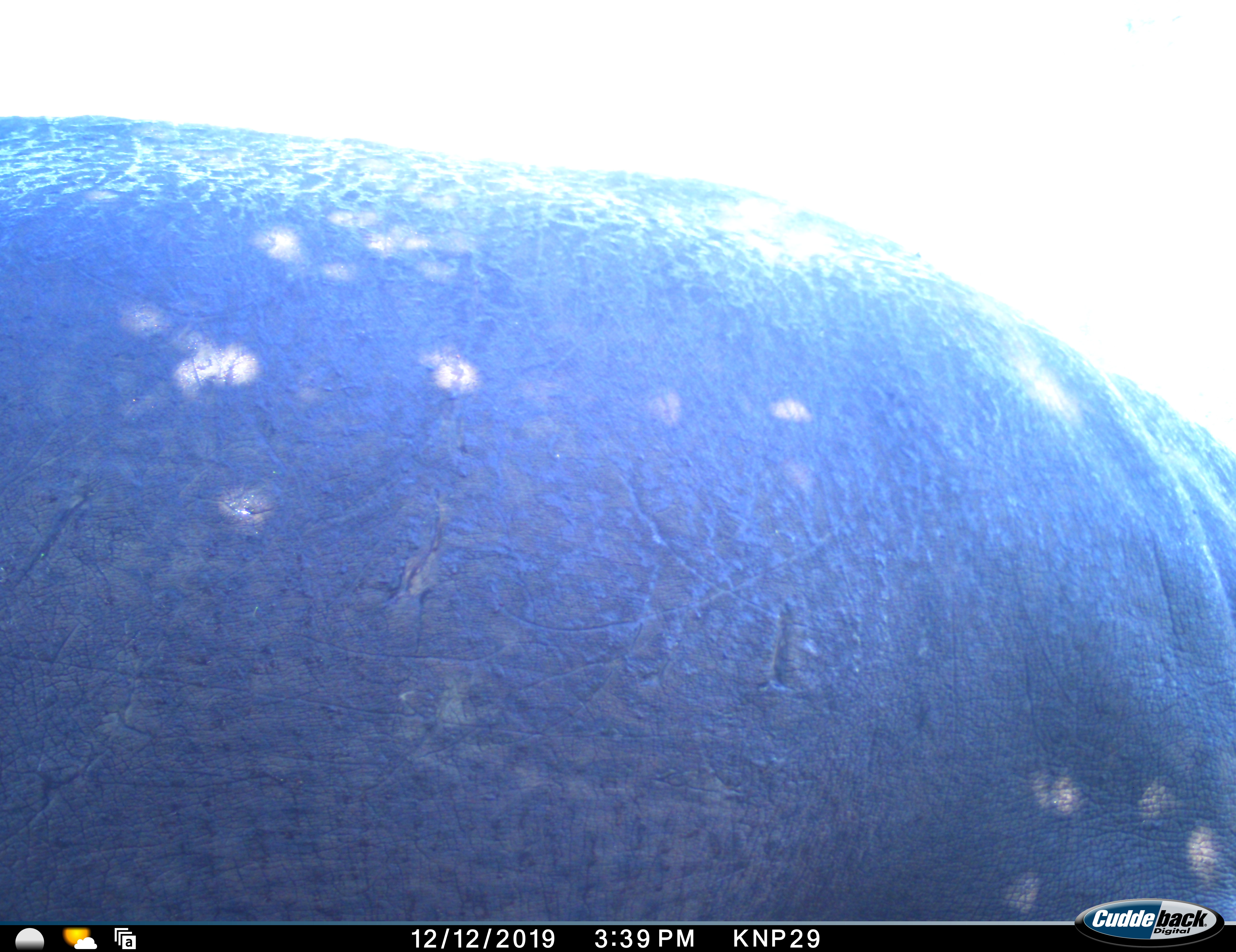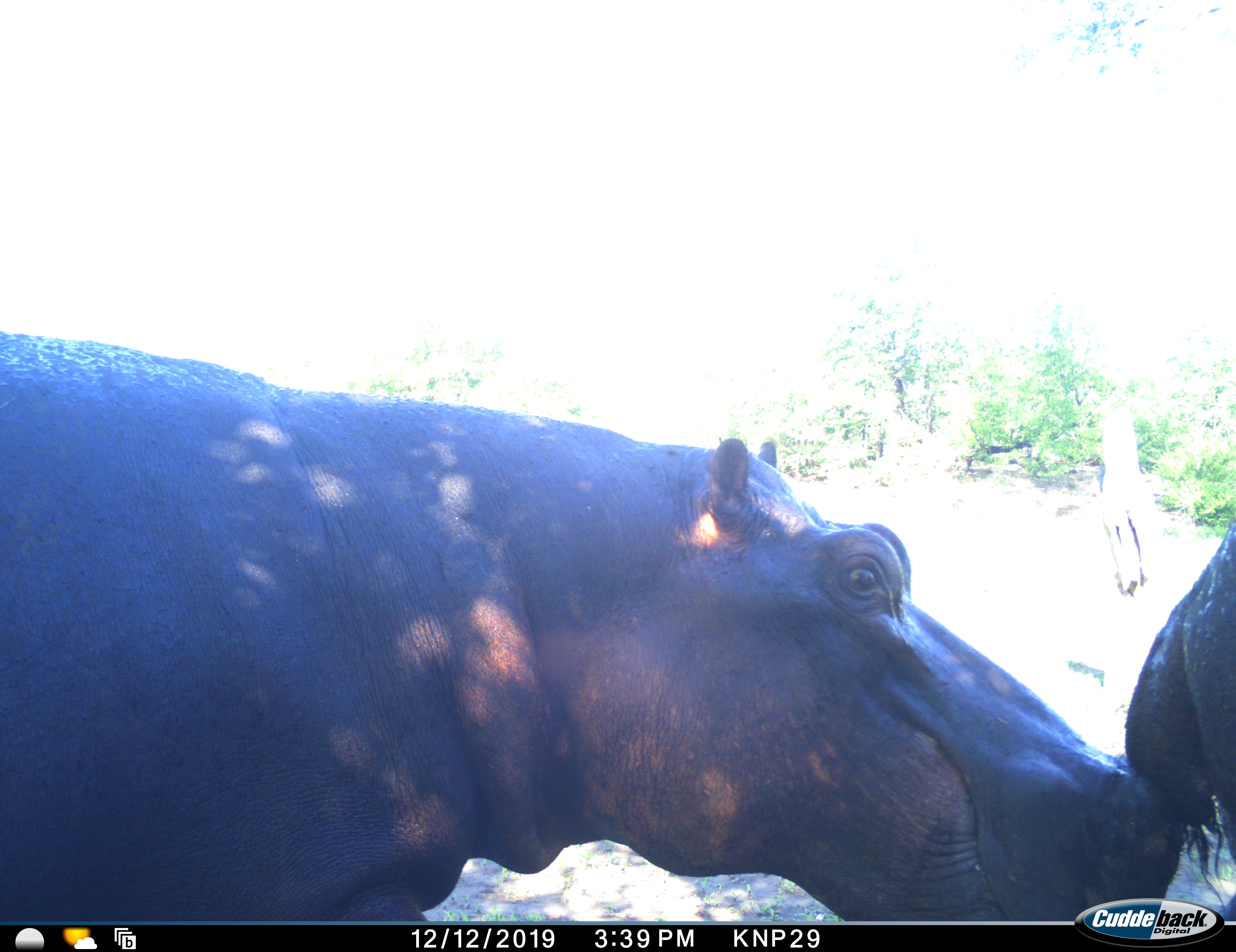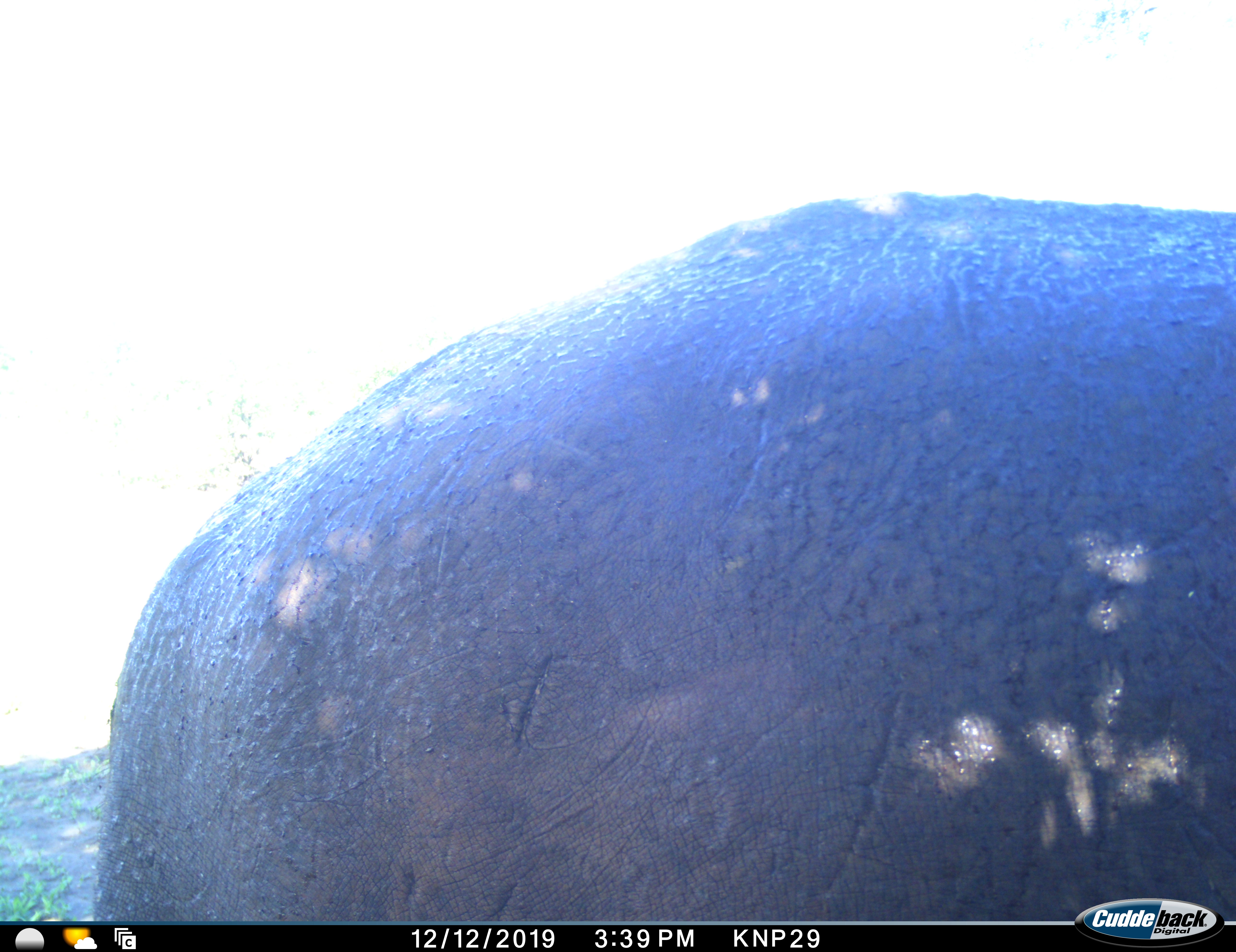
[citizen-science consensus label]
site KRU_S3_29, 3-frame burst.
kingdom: Animalia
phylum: Chordata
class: Mammalia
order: Artiodactyla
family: Hippopotamidae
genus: Hippopotamus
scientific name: Hippopotamus amphibius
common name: hippopotamus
Hippopotamus (Hippopotamus amphibius), count 2. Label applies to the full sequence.